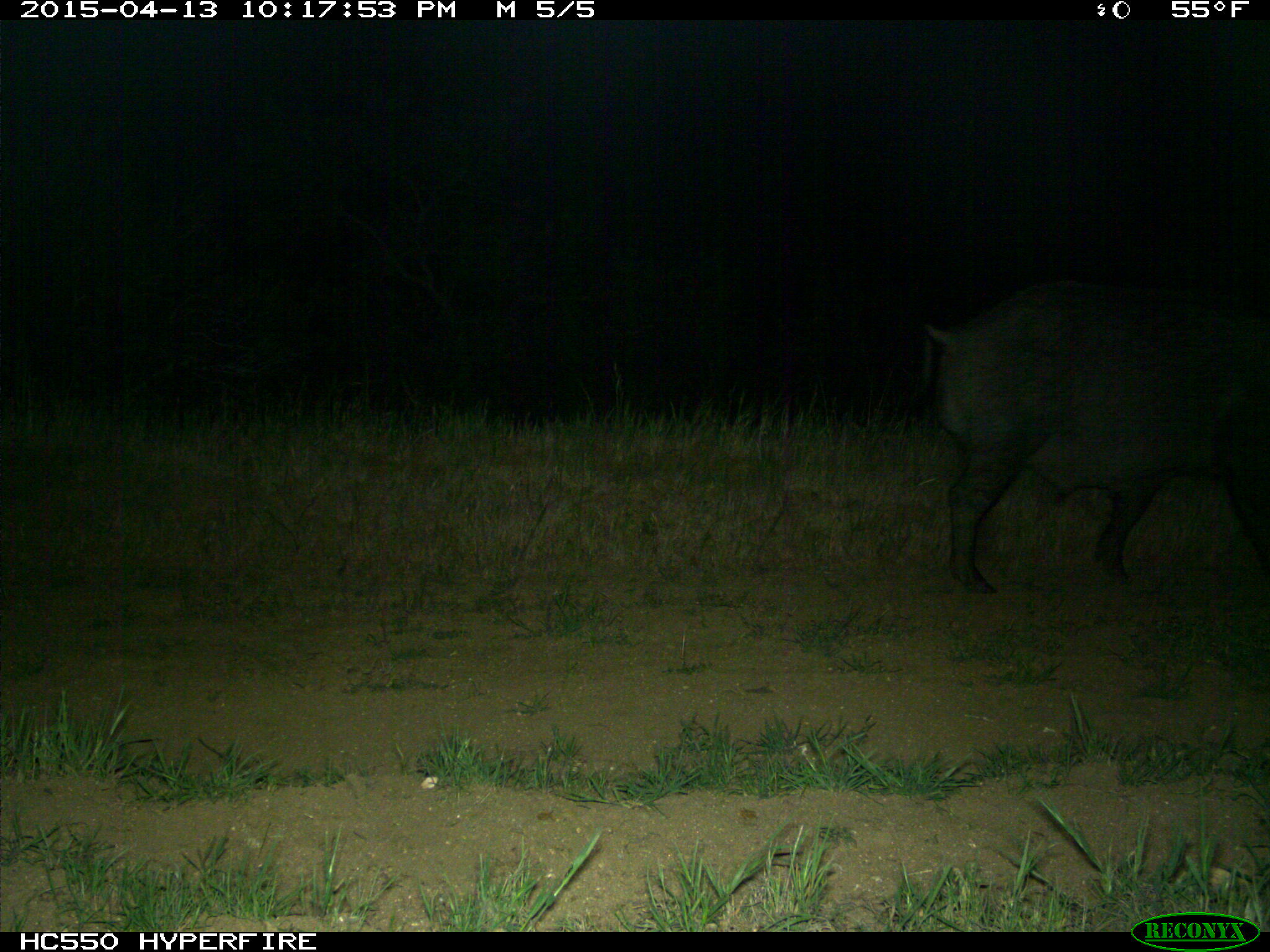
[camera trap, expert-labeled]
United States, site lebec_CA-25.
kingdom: Animalia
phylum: Chordata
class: Mammalia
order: Artiodactyla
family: Suidae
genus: Sus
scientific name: Sus scrofa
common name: wild boar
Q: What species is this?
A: Sus scrofa (wild boar).